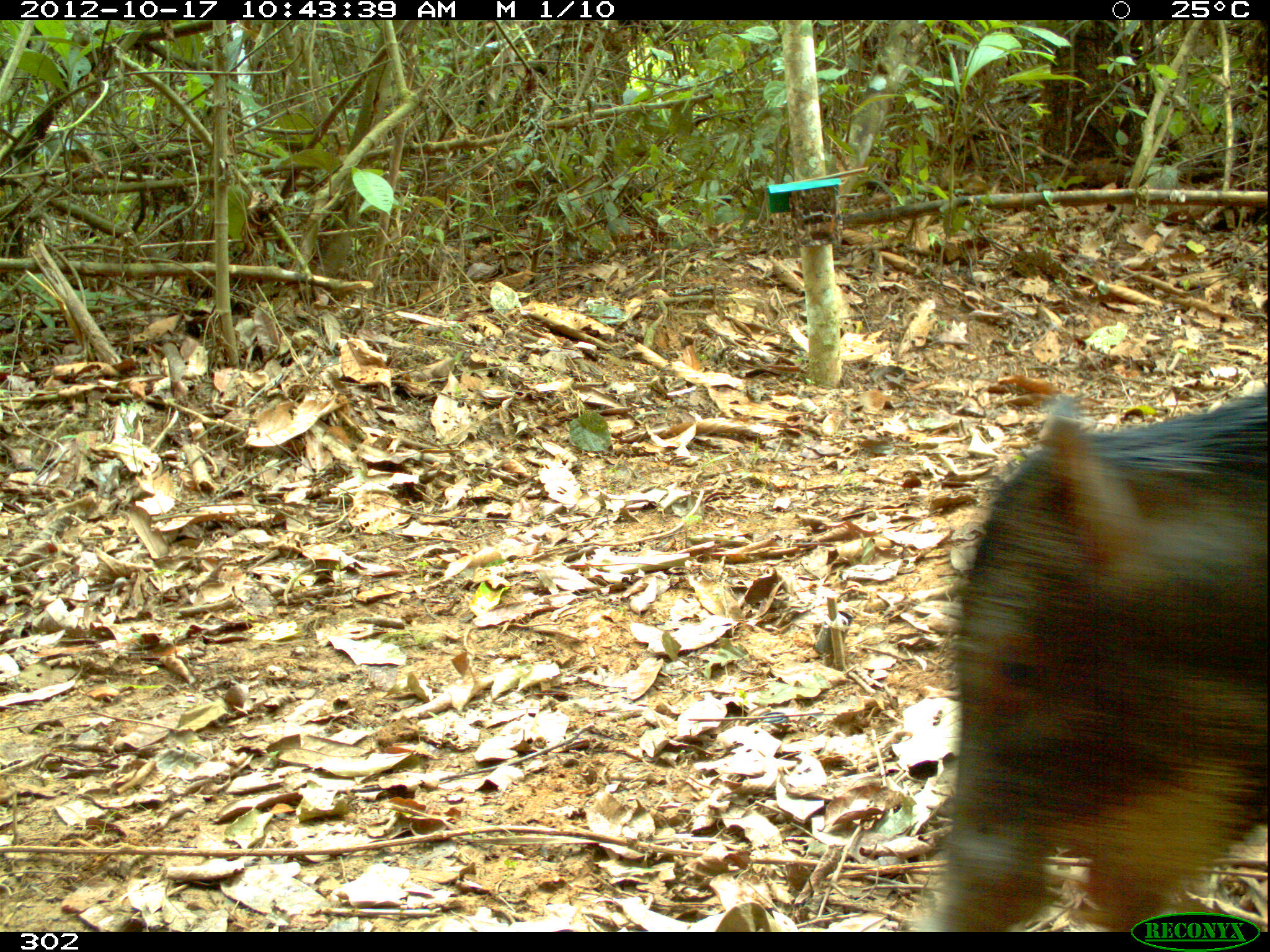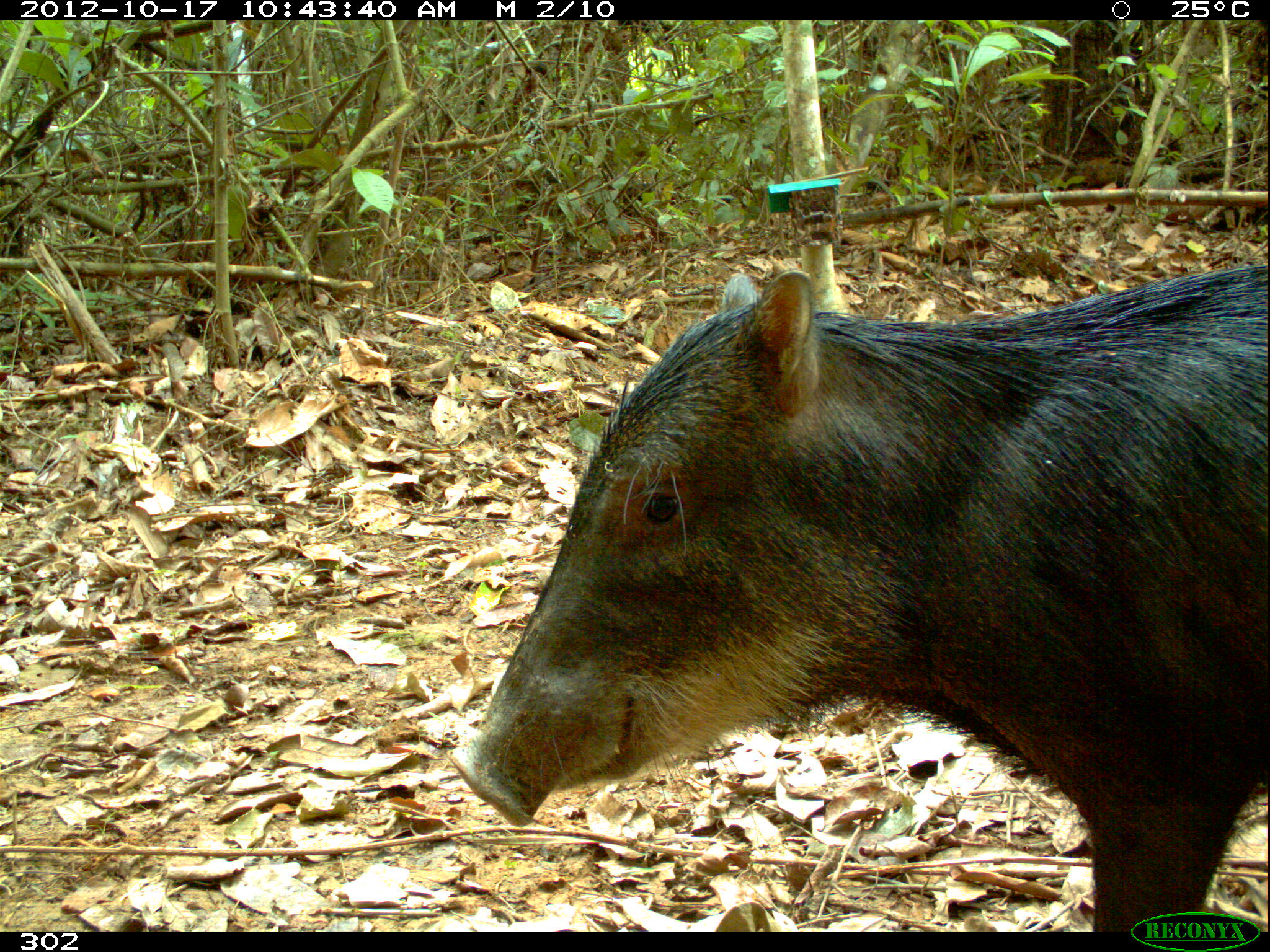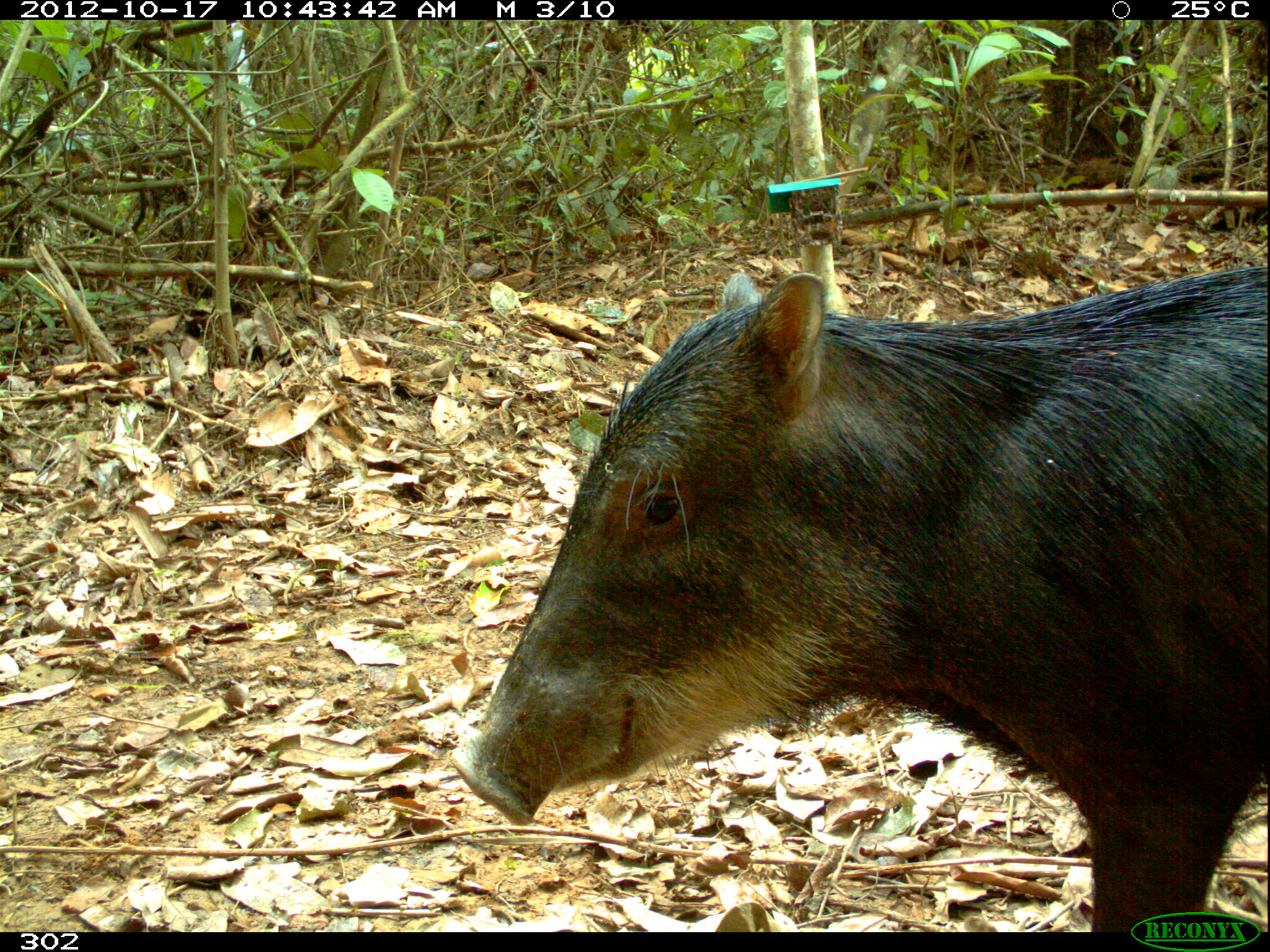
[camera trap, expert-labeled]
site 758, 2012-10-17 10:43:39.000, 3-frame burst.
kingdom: Animalia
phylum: Chordata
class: Mammalia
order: Artiodactyla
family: Tayassuidae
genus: Tayassu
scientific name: Tayassu pecari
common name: white-lipped peccary